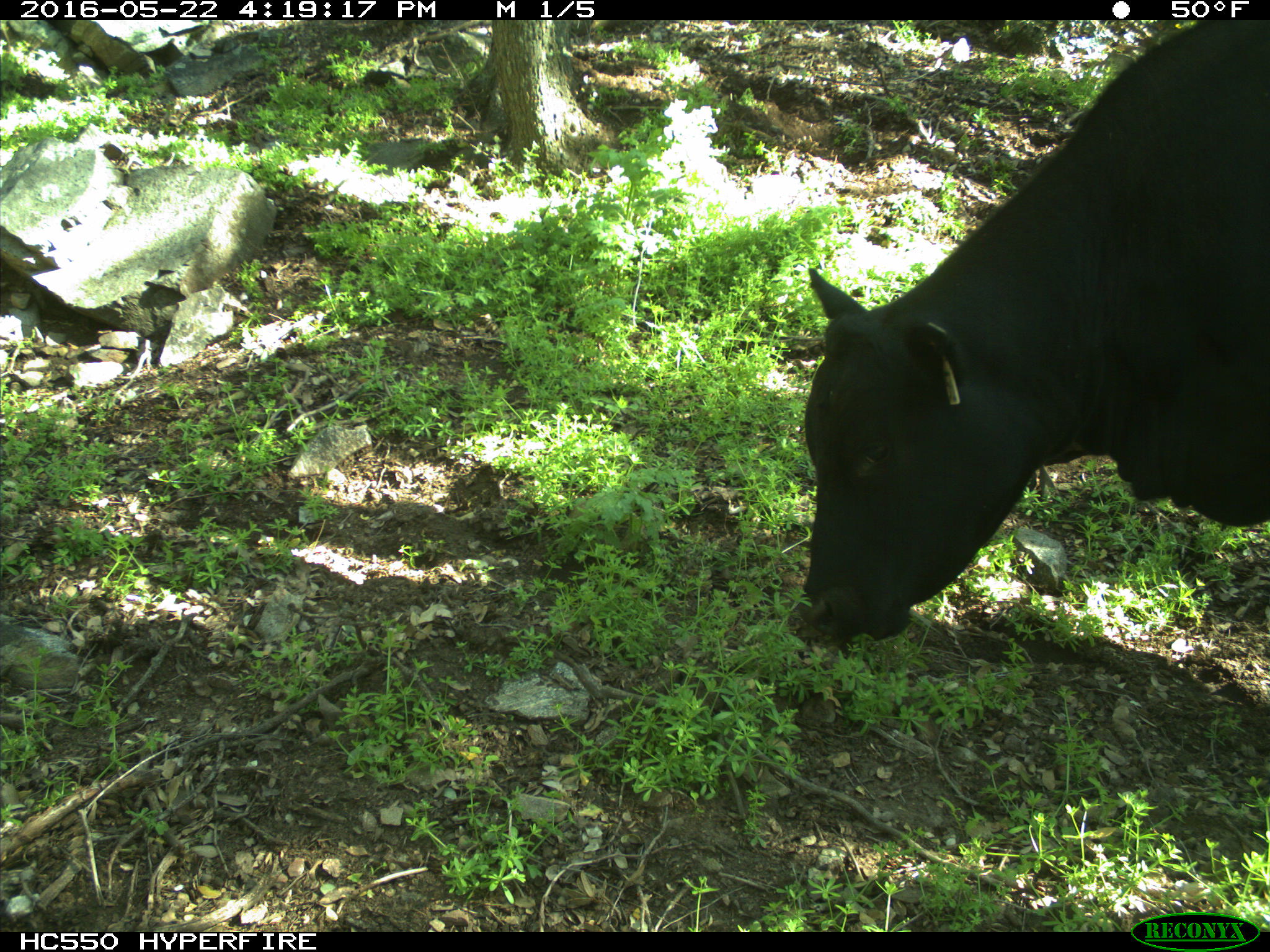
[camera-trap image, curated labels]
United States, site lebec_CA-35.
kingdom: Animalia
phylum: Chordata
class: Mammalia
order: Artiodactyla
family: Bovidae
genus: Bos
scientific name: Bos taurus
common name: domestic cow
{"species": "Bos taurus (domestic cow)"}